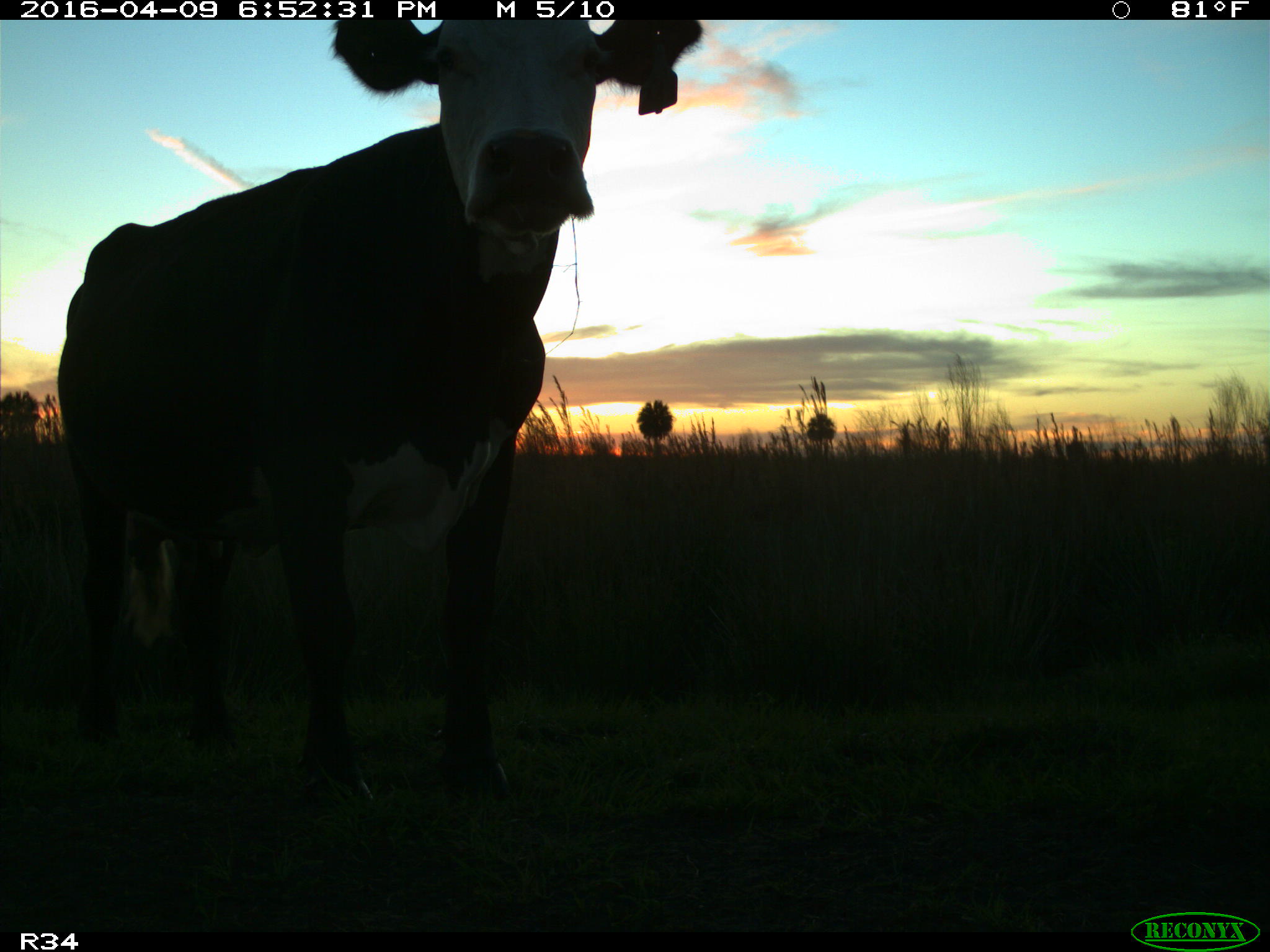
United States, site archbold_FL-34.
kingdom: Animalia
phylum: Chordata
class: Mammalia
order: Artiodactyla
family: Bovidae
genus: Bos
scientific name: Bos taurus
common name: domestic cow